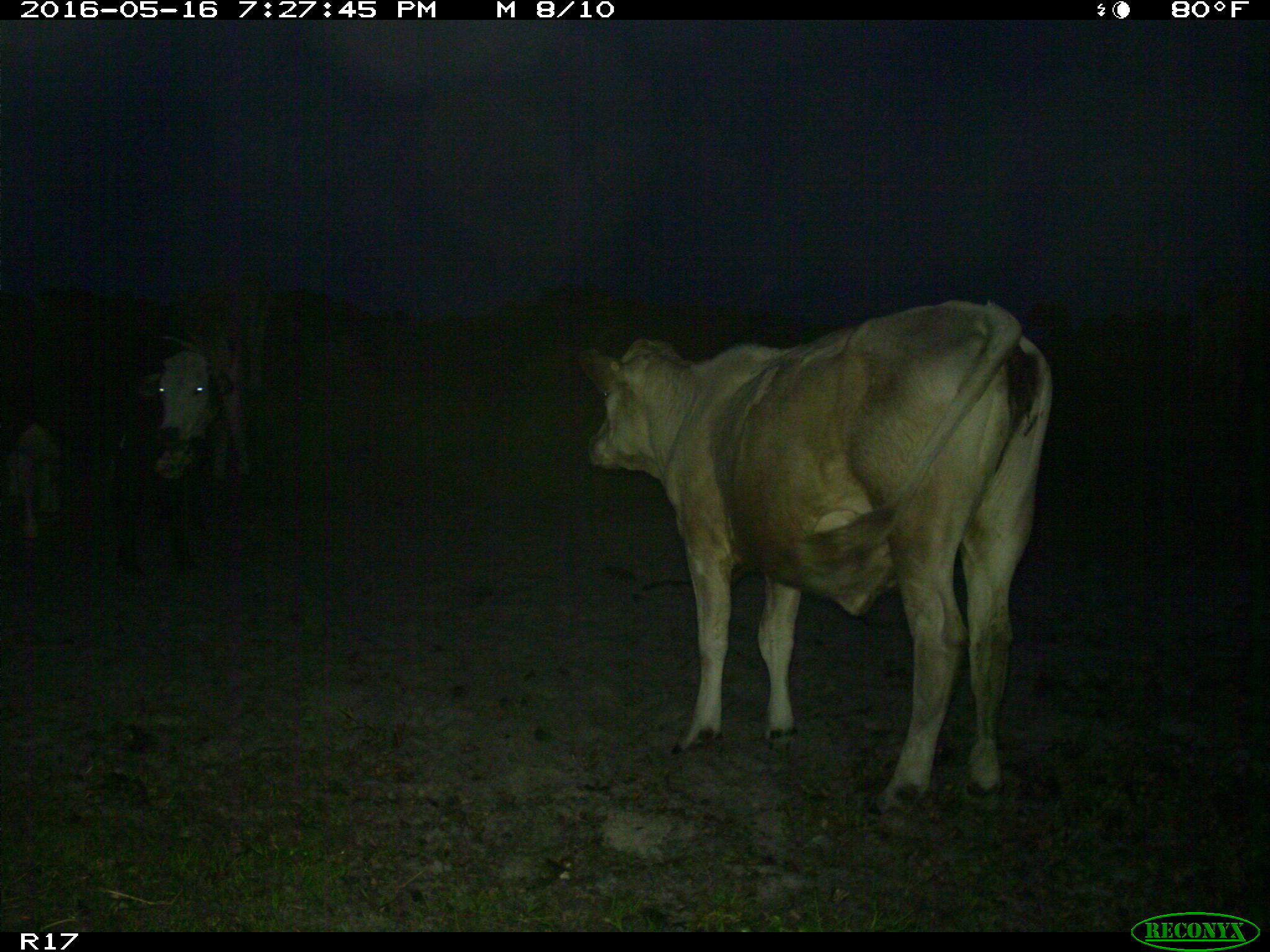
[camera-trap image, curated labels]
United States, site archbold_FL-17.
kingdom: Animalia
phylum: Chordata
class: Mammalia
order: Artiodactyla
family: Bovidae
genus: Bos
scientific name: Bos taurus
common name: domestic cow